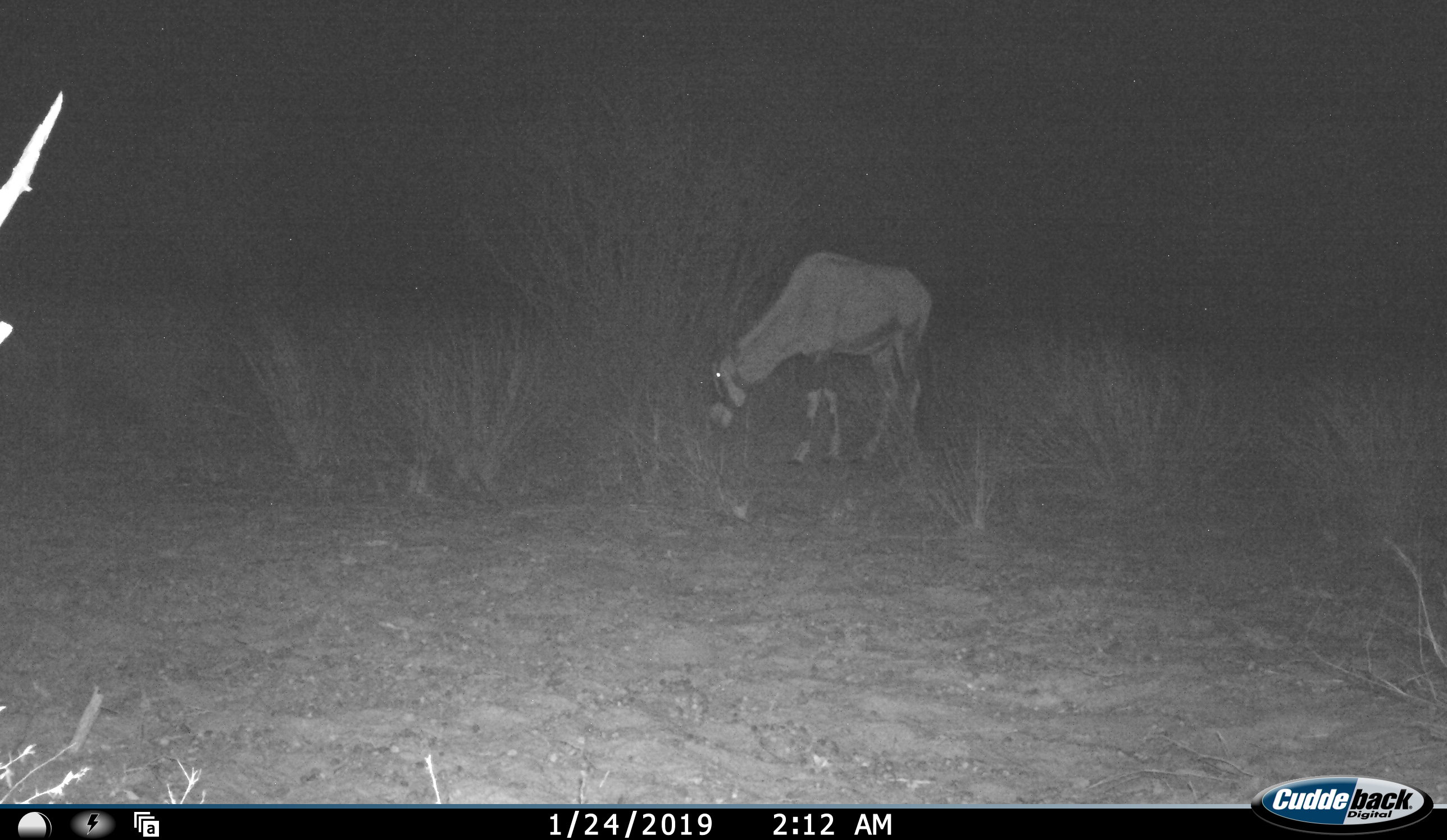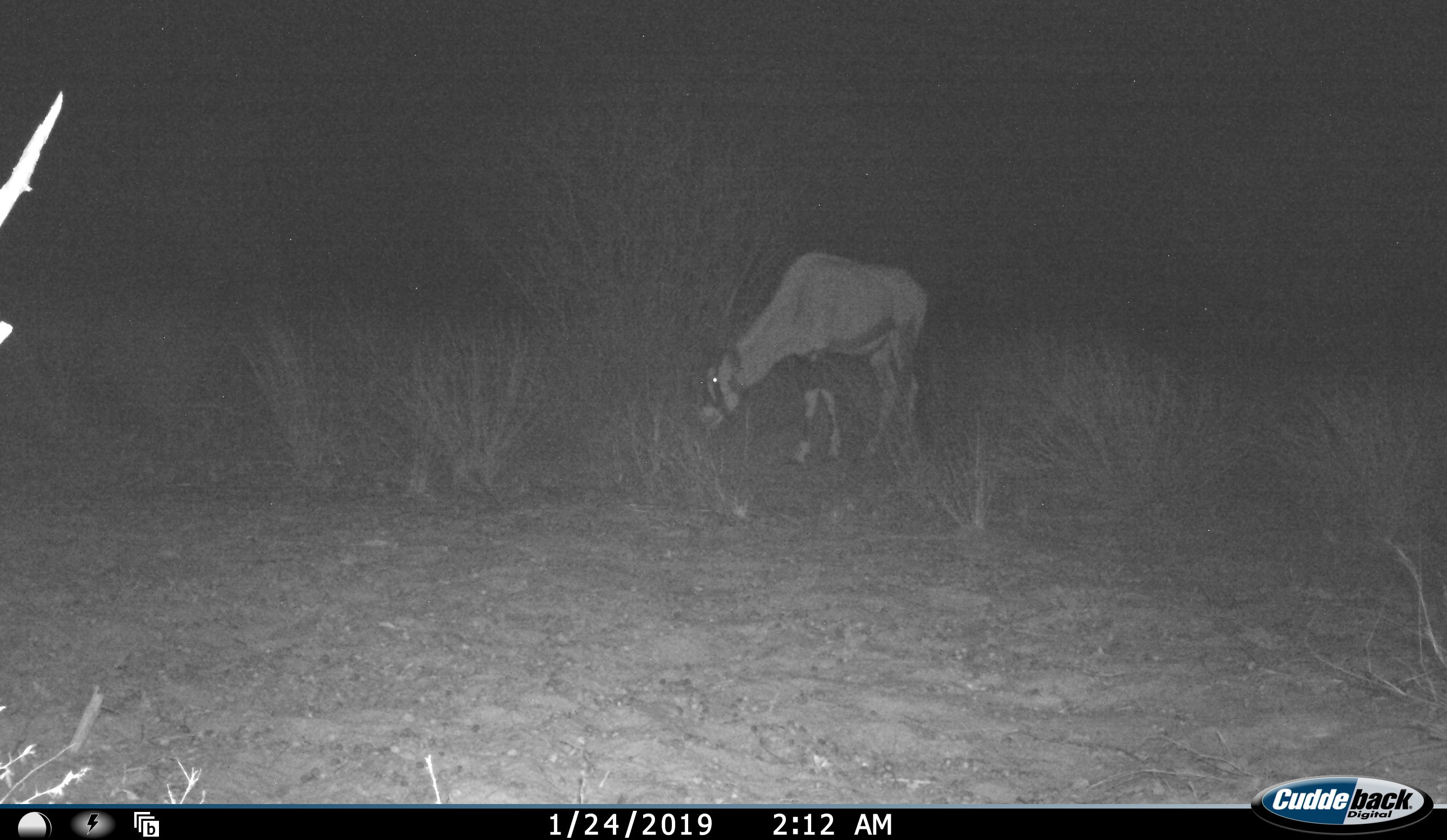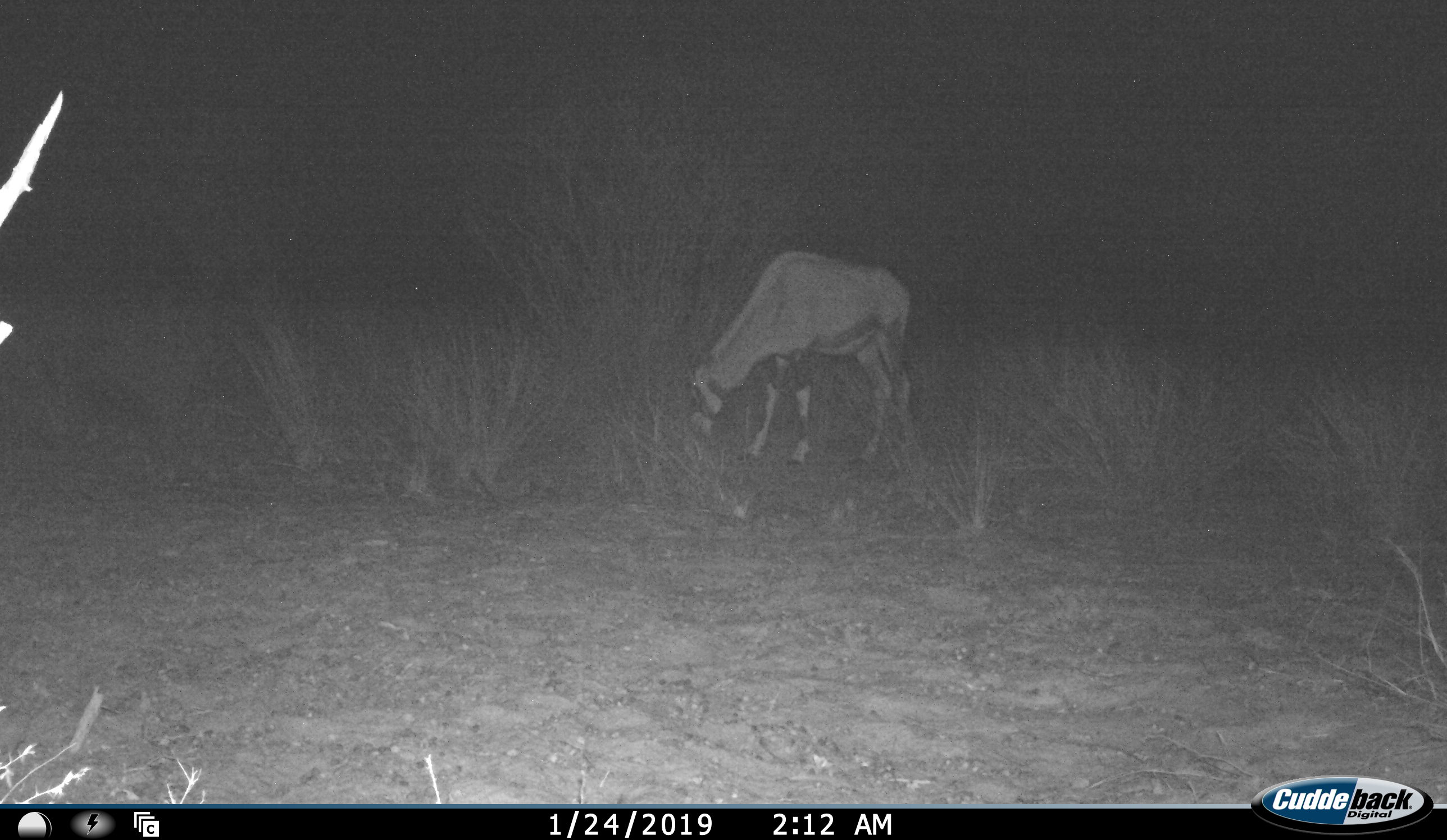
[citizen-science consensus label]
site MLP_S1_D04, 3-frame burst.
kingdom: Animalia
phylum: Chordata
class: Mammalia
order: Artiodactyla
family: Bovidae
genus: Oryx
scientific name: Oryx gazella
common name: gemsbok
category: oryx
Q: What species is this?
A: Oryx (gemsbok) (Oryx gazella).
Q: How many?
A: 1.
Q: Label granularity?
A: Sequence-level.